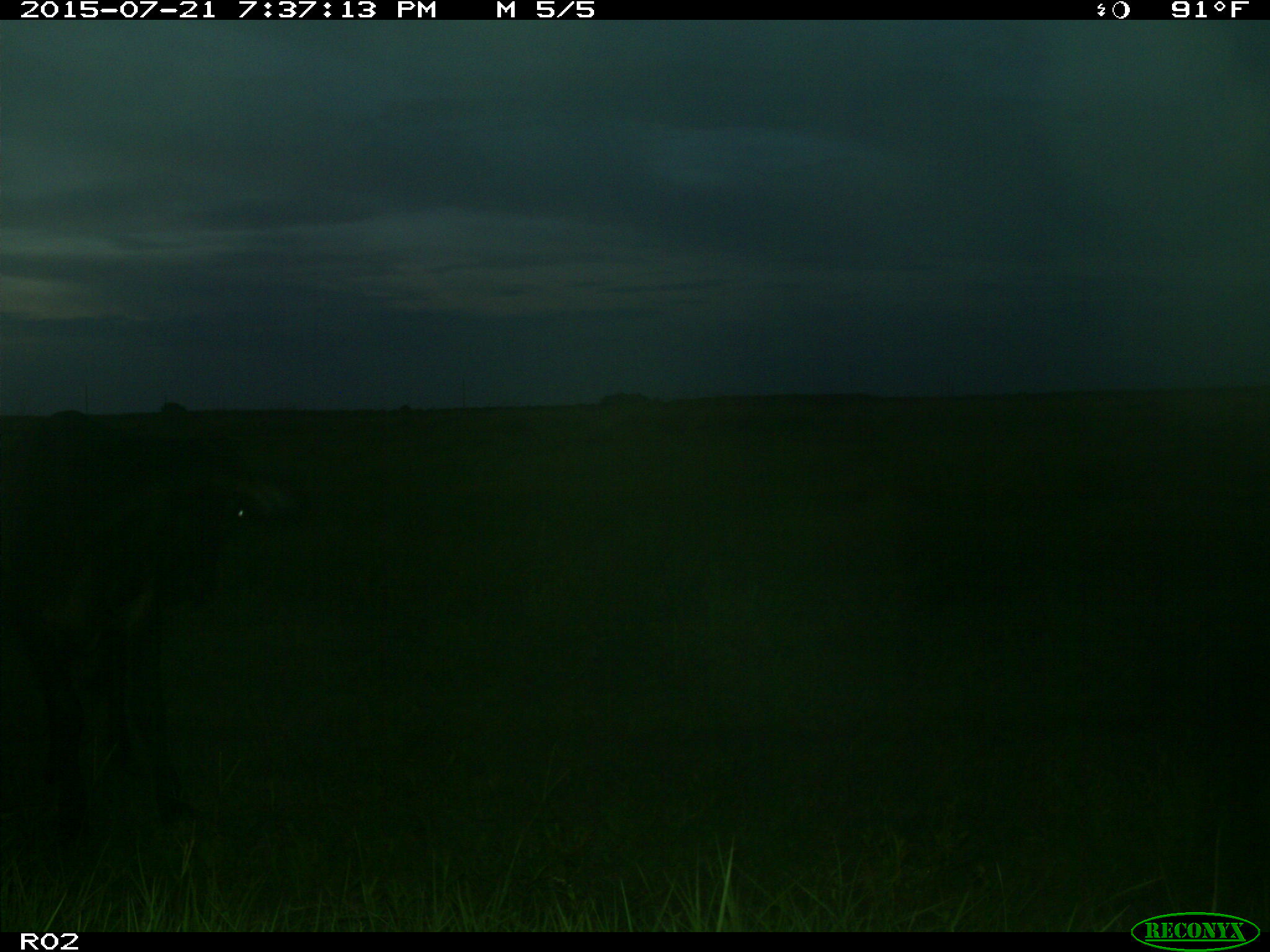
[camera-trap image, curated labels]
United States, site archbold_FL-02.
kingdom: Animalia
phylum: Chordata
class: Mammalia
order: Artiodactyla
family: Bovidae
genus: Bos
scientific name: Bos taurus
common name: domestic cow